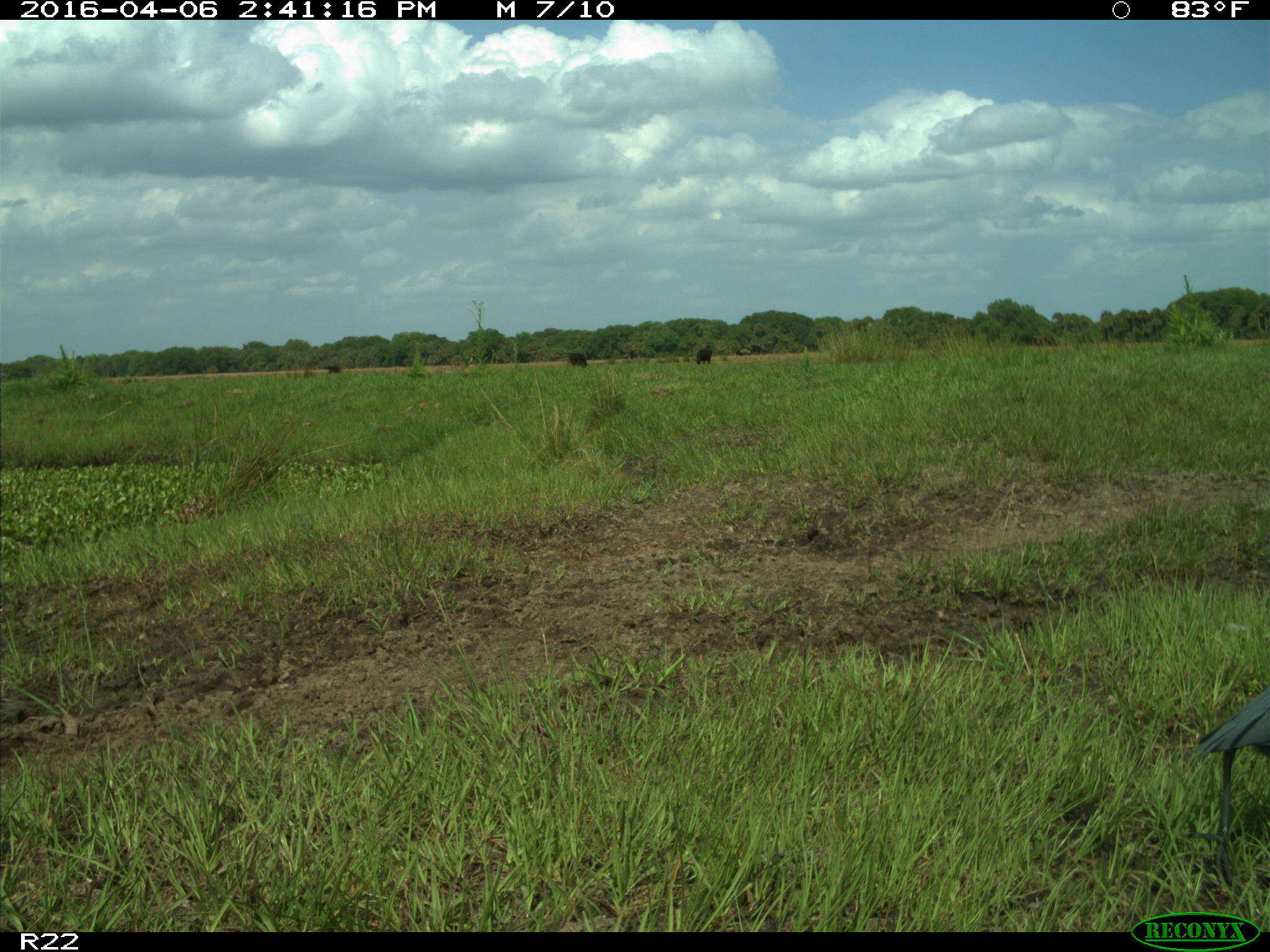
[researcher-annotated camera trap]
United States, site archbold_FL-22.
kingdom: Animalia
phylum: Chordata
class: Mammalia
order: Artiodactyla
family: Bovidae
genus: Bos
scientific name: Bos taurus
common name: domestic cow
Bos taurus (domestic cow).